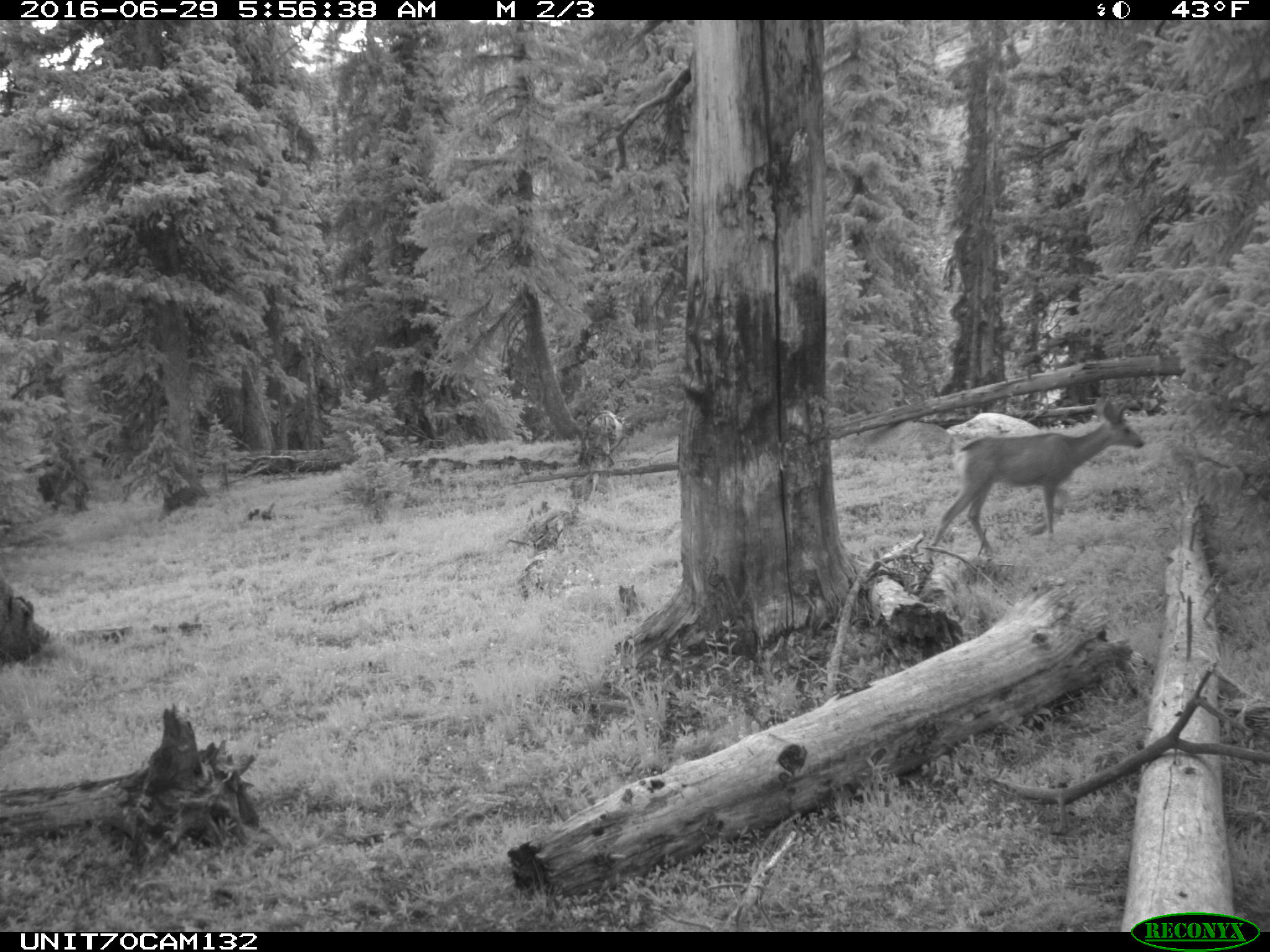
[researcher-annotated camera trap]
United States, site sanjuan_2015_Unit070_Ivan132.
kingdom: Animalia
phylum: Chordata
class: Mammalia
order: Artiodactyla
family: Cervidae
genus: Odocoileus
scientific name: Odocoileus hemionus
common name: mule deer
Odocoileus hemionus (mule deer).